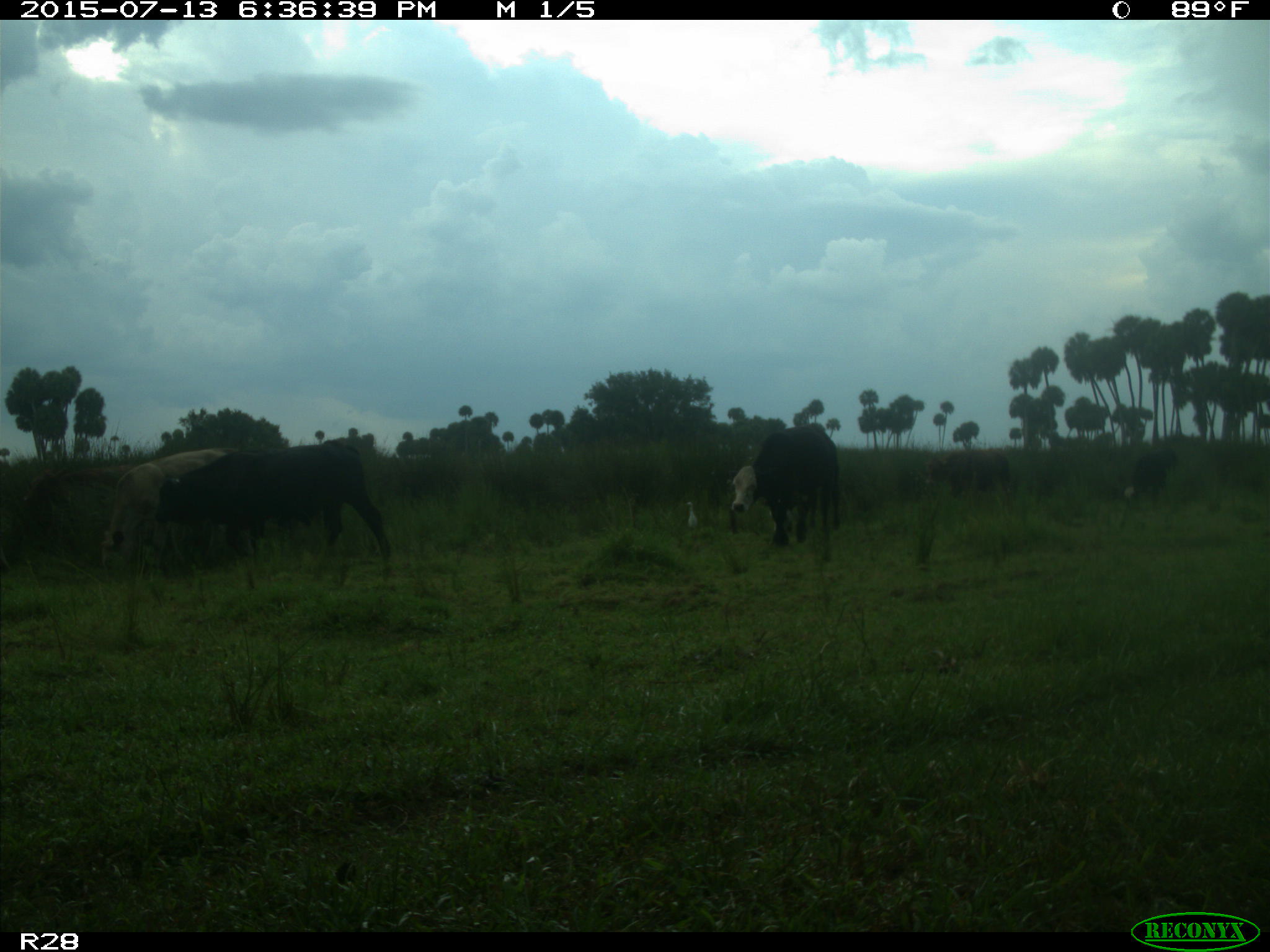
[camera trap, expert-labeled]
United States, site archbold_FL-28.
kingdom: Animalia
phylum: Chordata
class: Mammalia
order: Artiodactyla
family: Bovidae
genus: Bos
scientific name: Bos taurus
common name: domestic cow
Bos taurus (domestic cow).